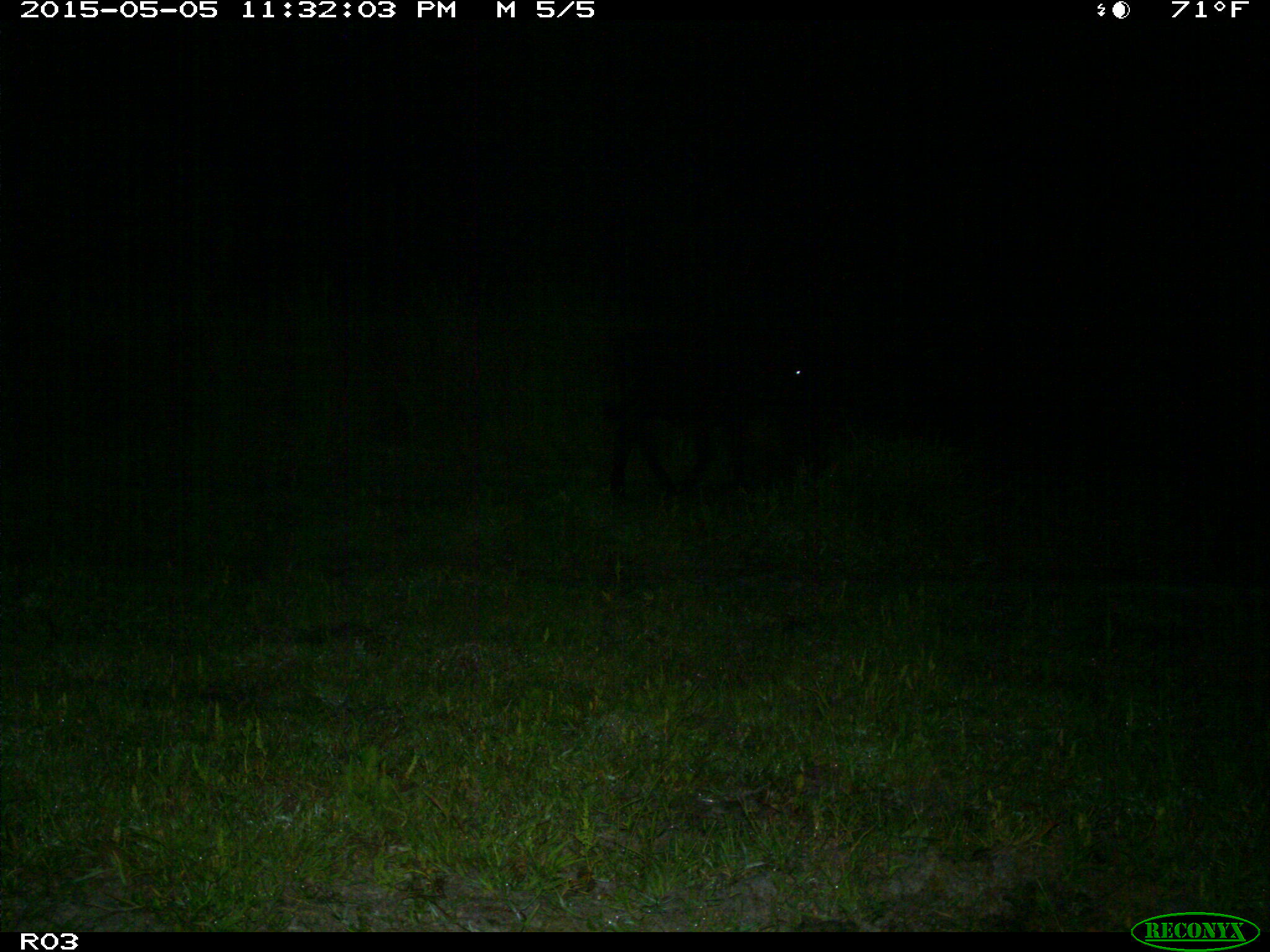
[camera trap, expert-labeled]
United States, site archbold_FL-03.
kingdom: Animalia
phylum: Chordata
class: Mammalia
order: Artiodactyla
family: Bovidae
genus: Bos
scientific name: Bos taurus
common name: domestic cow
Bos taurus (domestic cow).